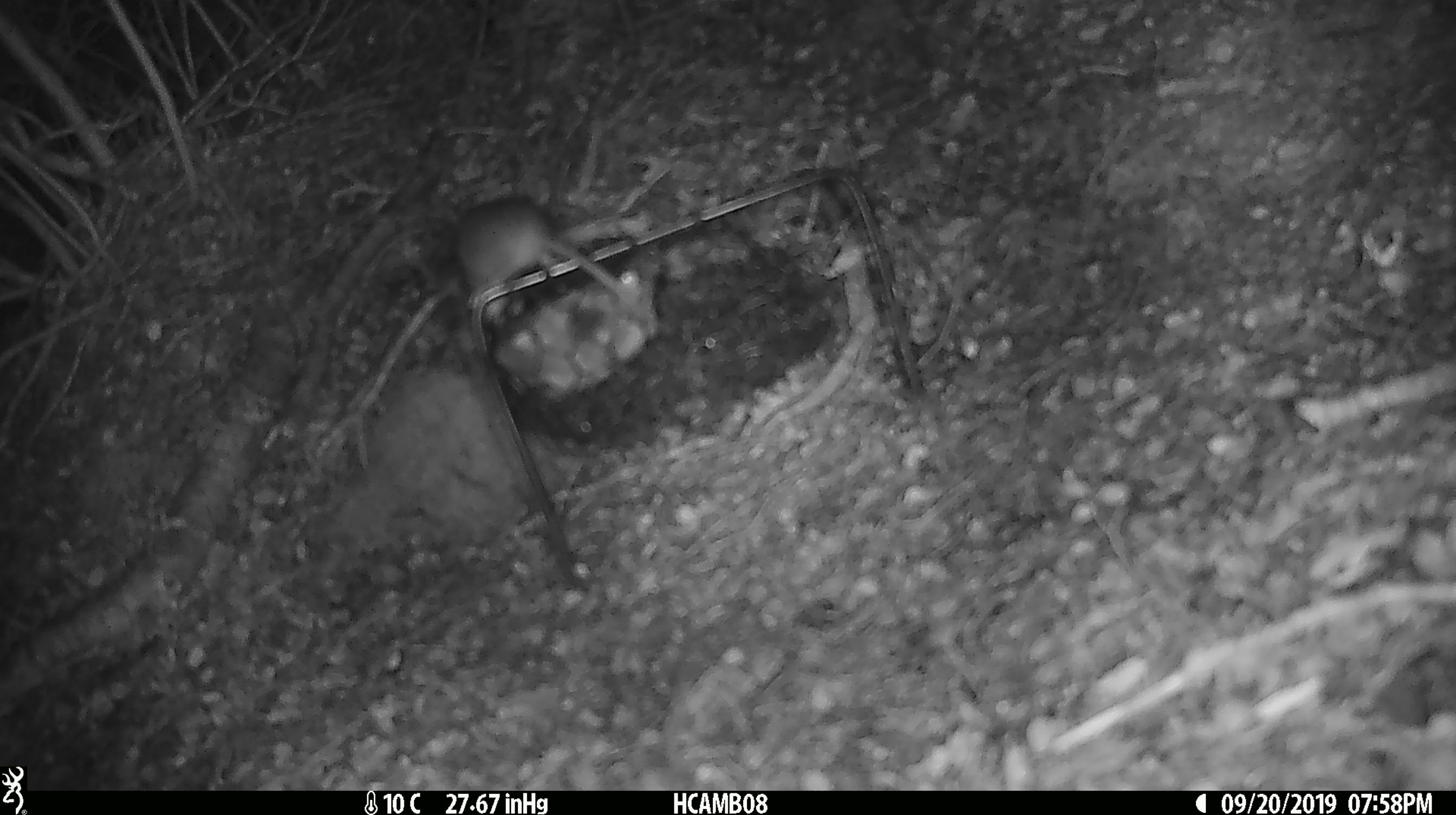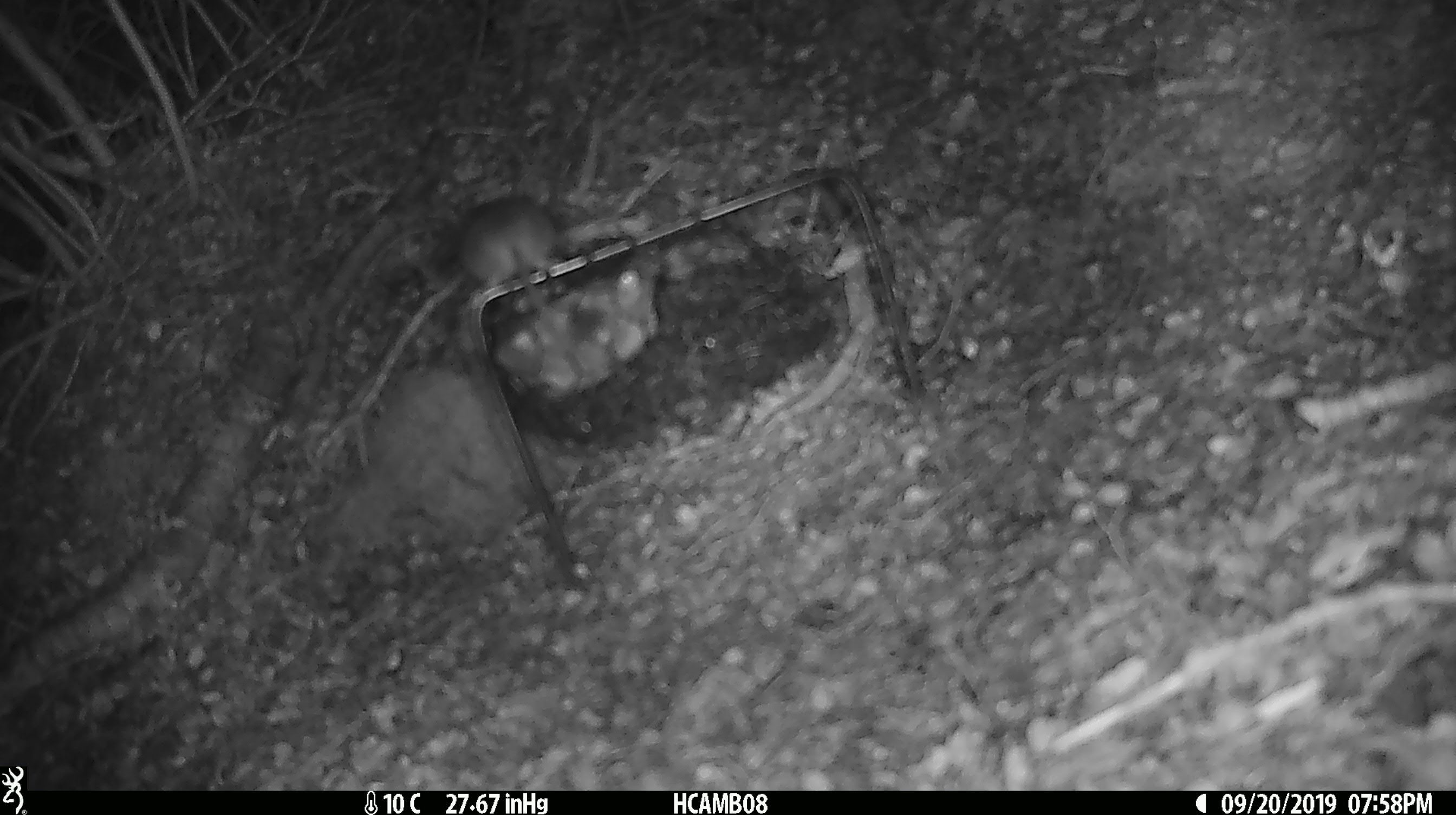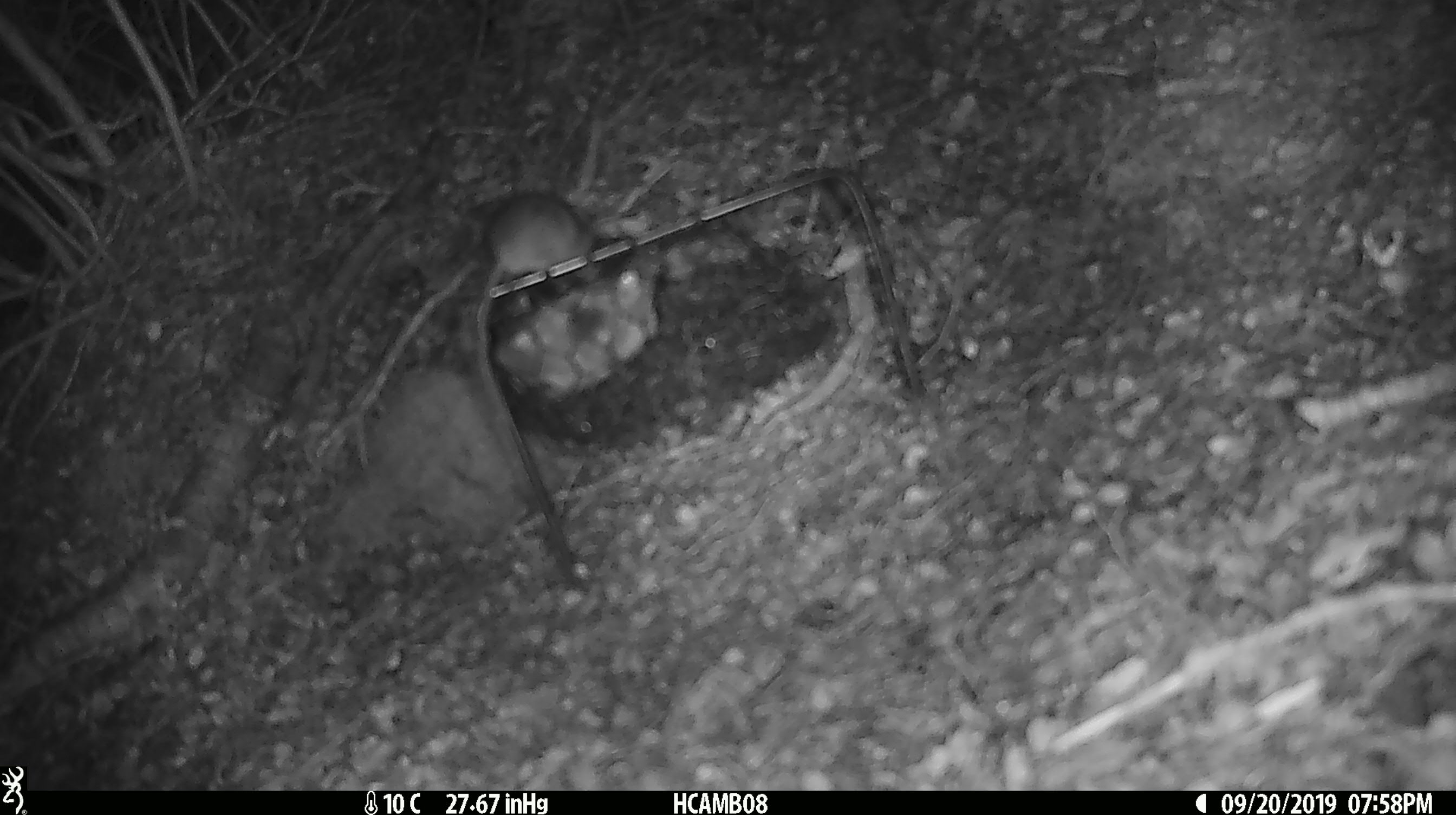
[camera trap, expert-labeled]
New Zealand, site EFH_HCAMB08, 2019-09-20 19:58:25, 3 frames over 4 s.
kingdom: Animalia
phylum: Chordata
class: Mammalia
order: Rodentia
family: Muridae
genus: Mus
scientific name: Mus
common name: mouse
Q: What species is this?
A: Mouse (Mus).